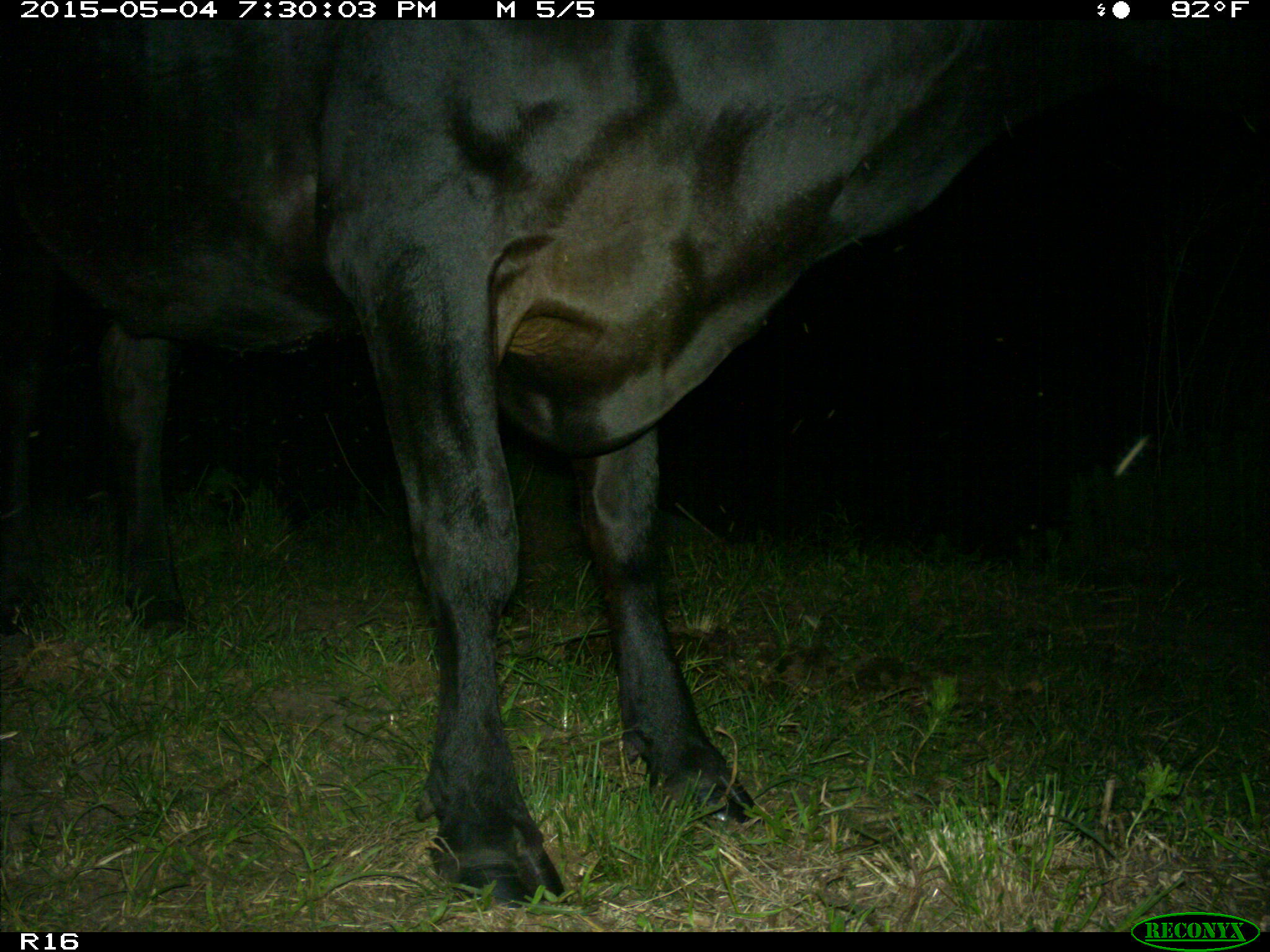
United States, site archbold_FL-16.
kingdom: Animalia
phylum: Chordata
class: Mammalia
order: Artiodactyla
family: Bovidae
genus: Bos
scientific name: Bos taurus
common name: domestic cow